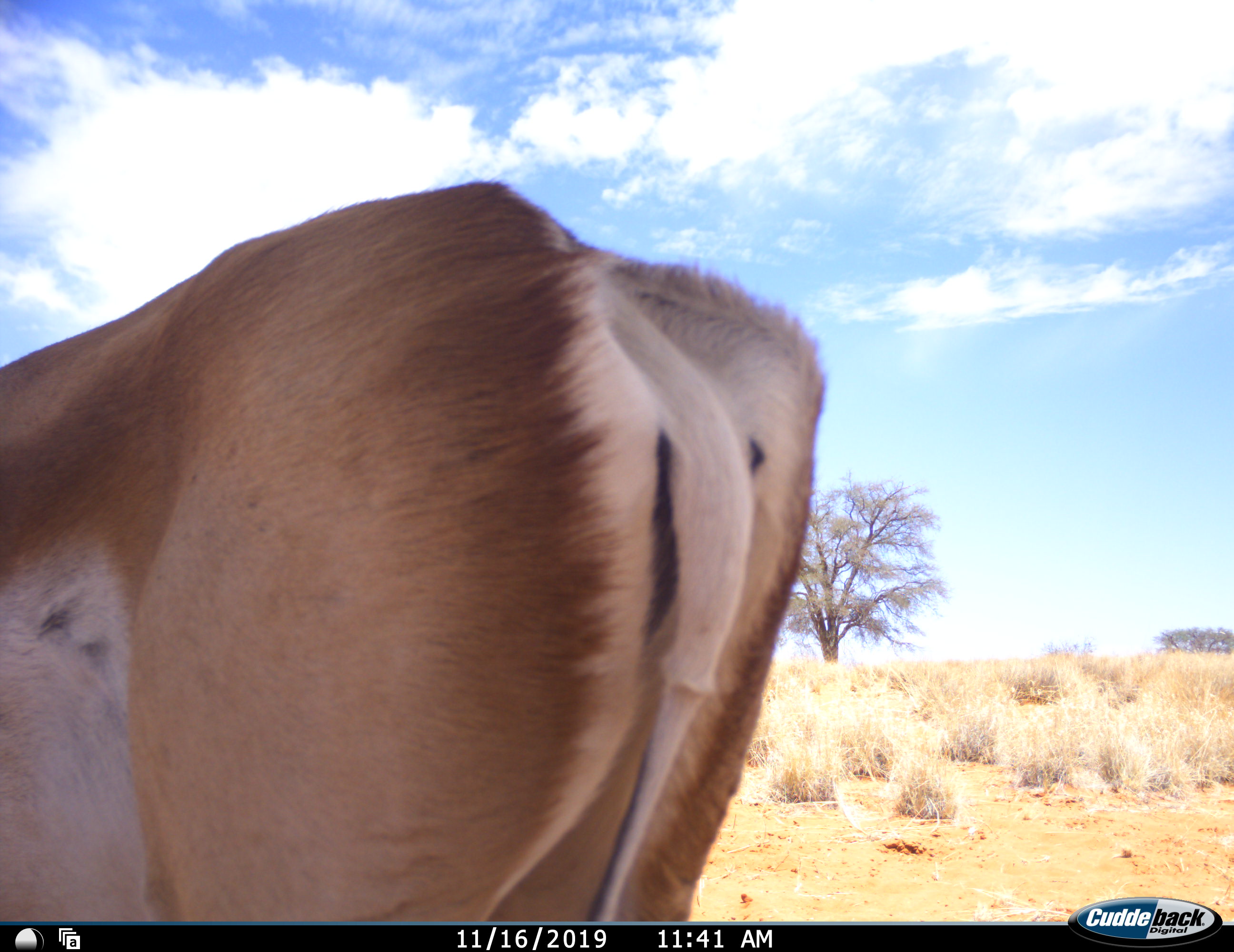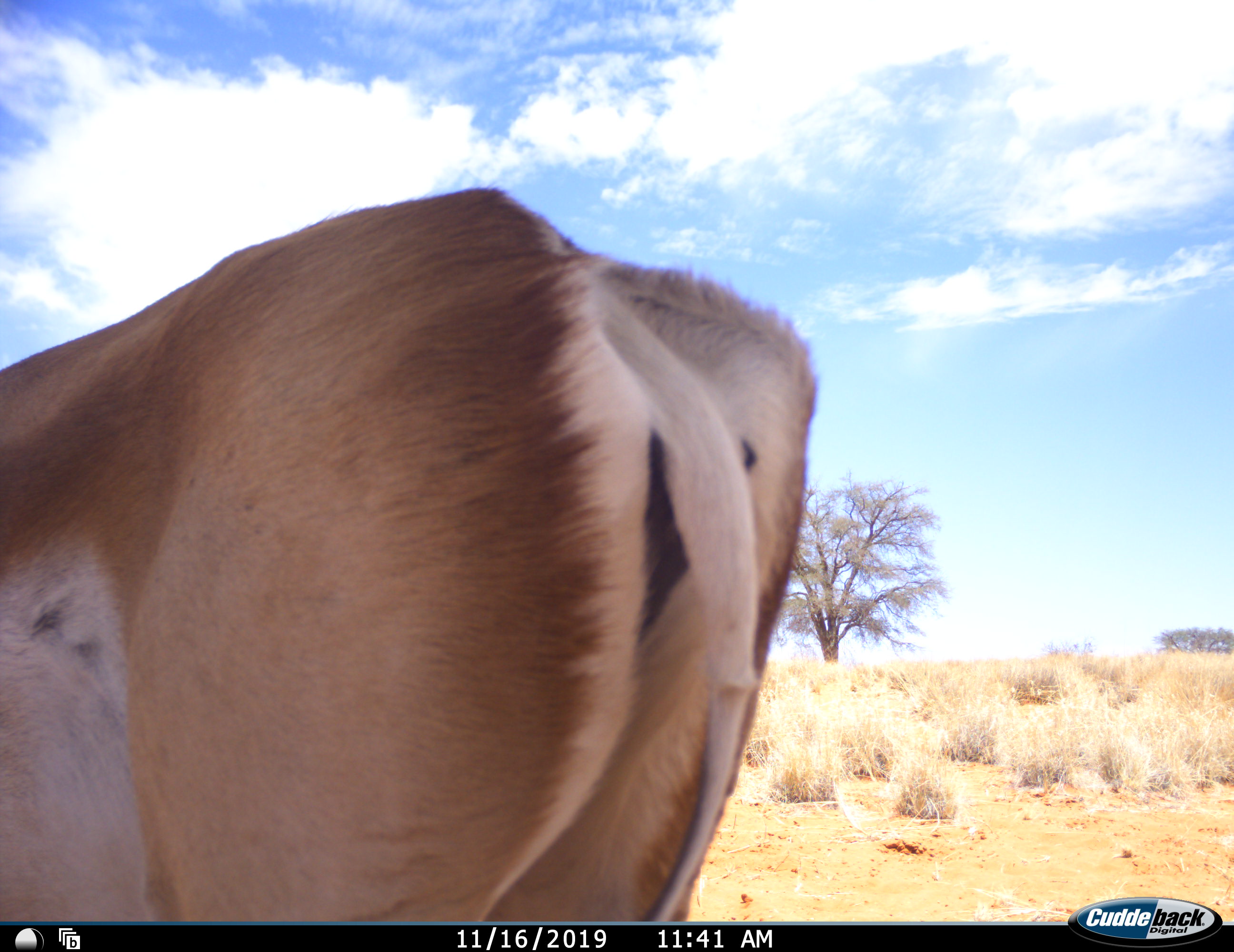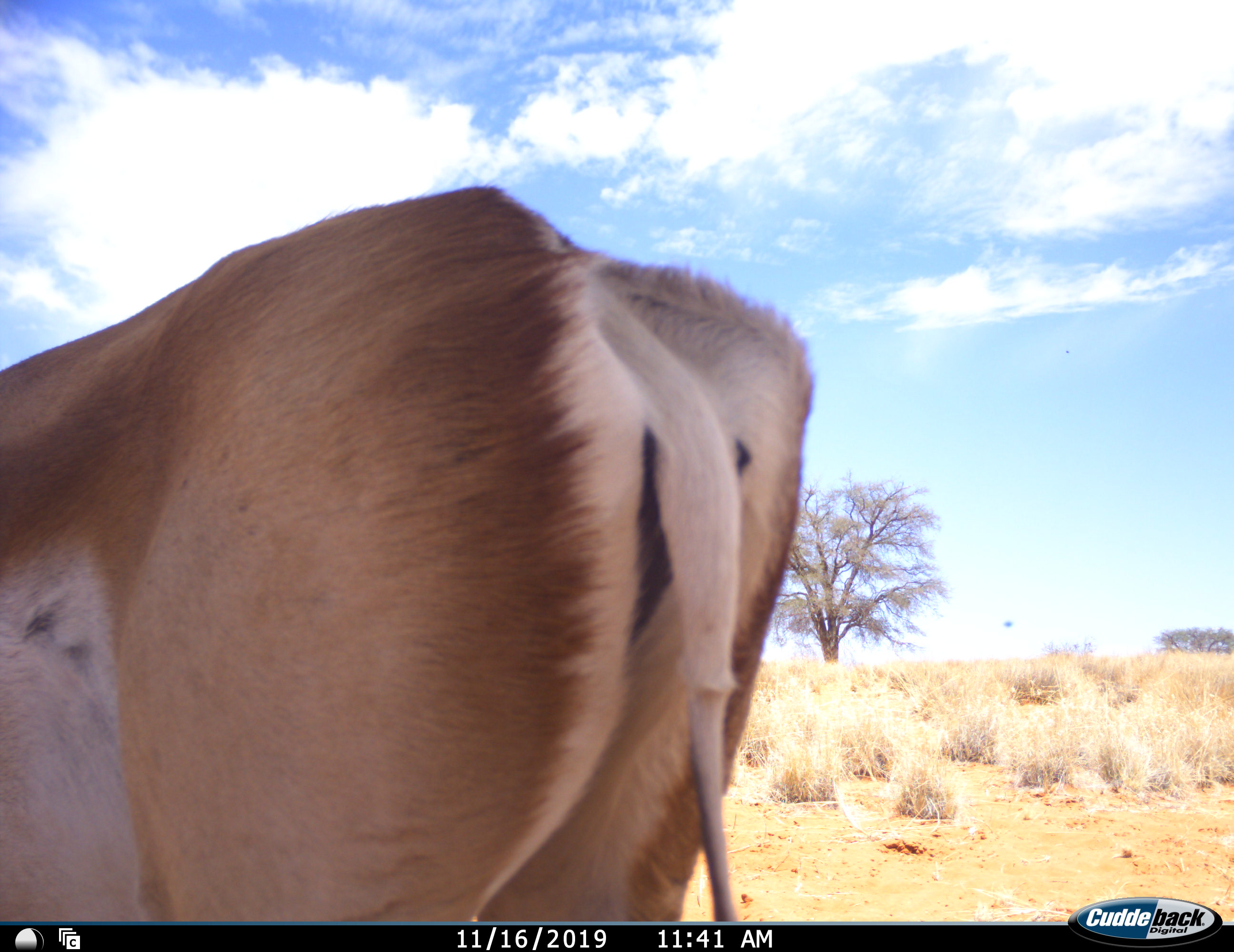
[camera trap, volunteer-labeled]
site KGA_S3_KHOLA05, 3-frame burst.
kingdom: Animalia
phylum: Chordata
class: Mammalia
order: Artiodactyla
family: Bovidae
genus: Antidorcas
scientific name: Antidorcas marsupialis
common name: springbok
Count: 1.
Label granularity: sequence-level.